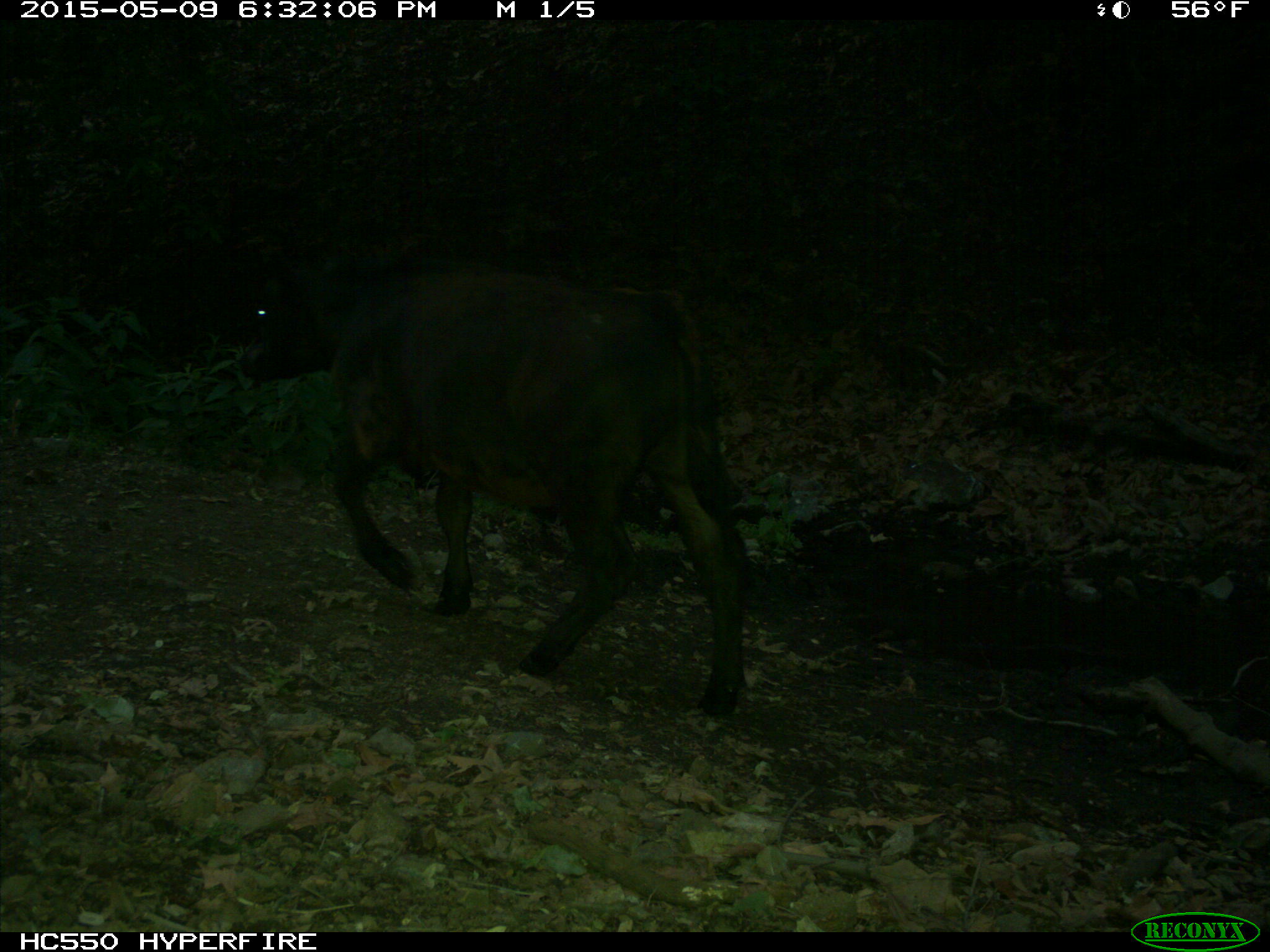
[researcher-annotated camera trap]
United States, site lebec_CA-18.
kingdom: Animalia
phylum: Chordata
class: Mammalia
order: Artiodactyla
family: Bovidae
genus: Bos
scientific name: Bos taurus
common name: domestic cow